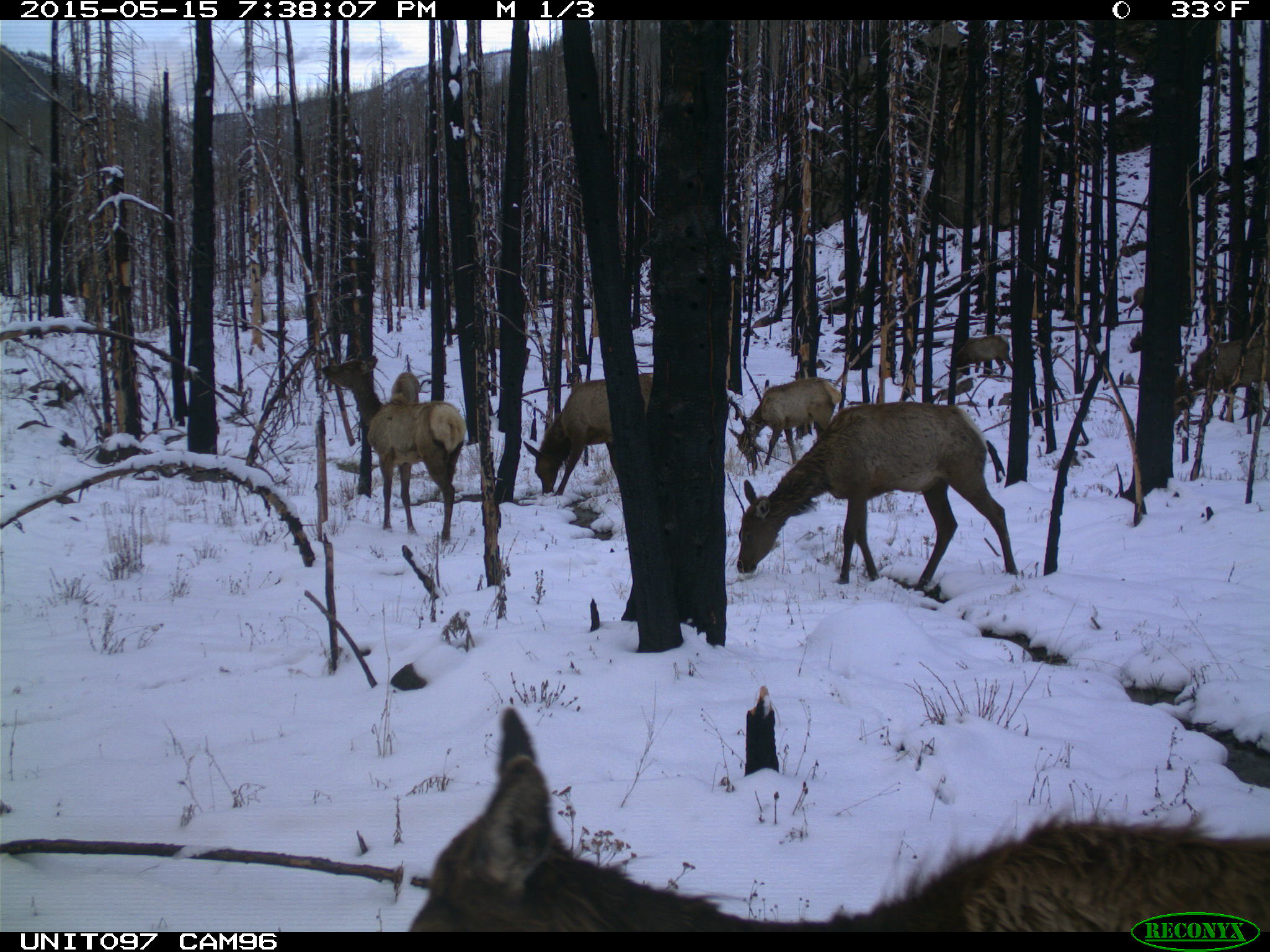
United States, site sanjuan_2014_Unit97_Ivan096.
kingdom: Animalia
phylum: Chordata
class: Mammalia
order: Artiodactyla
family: Cervidae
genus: Cervus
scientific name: Cervus elaphus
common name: red deer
Cervus elaphus (red deer).